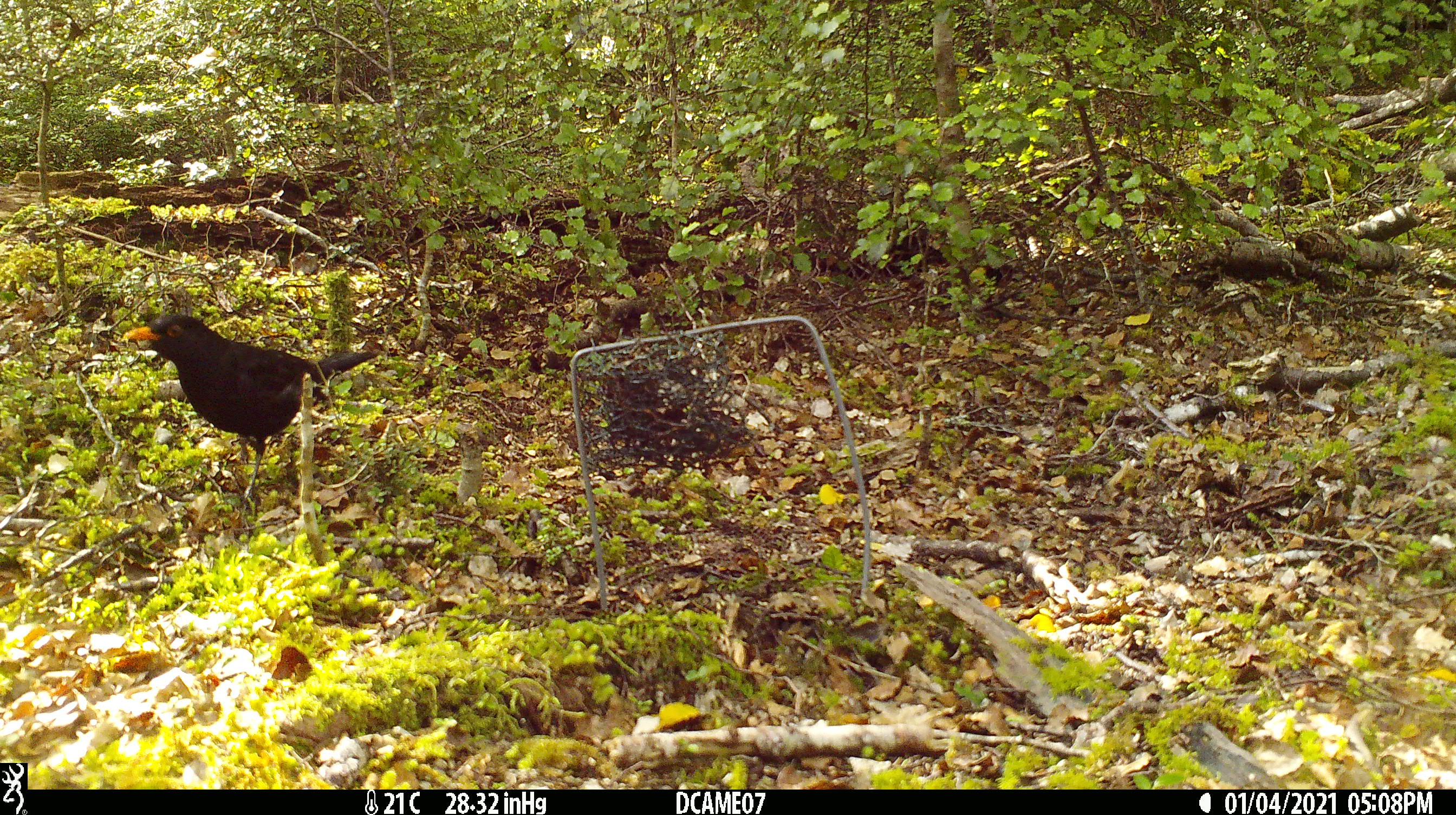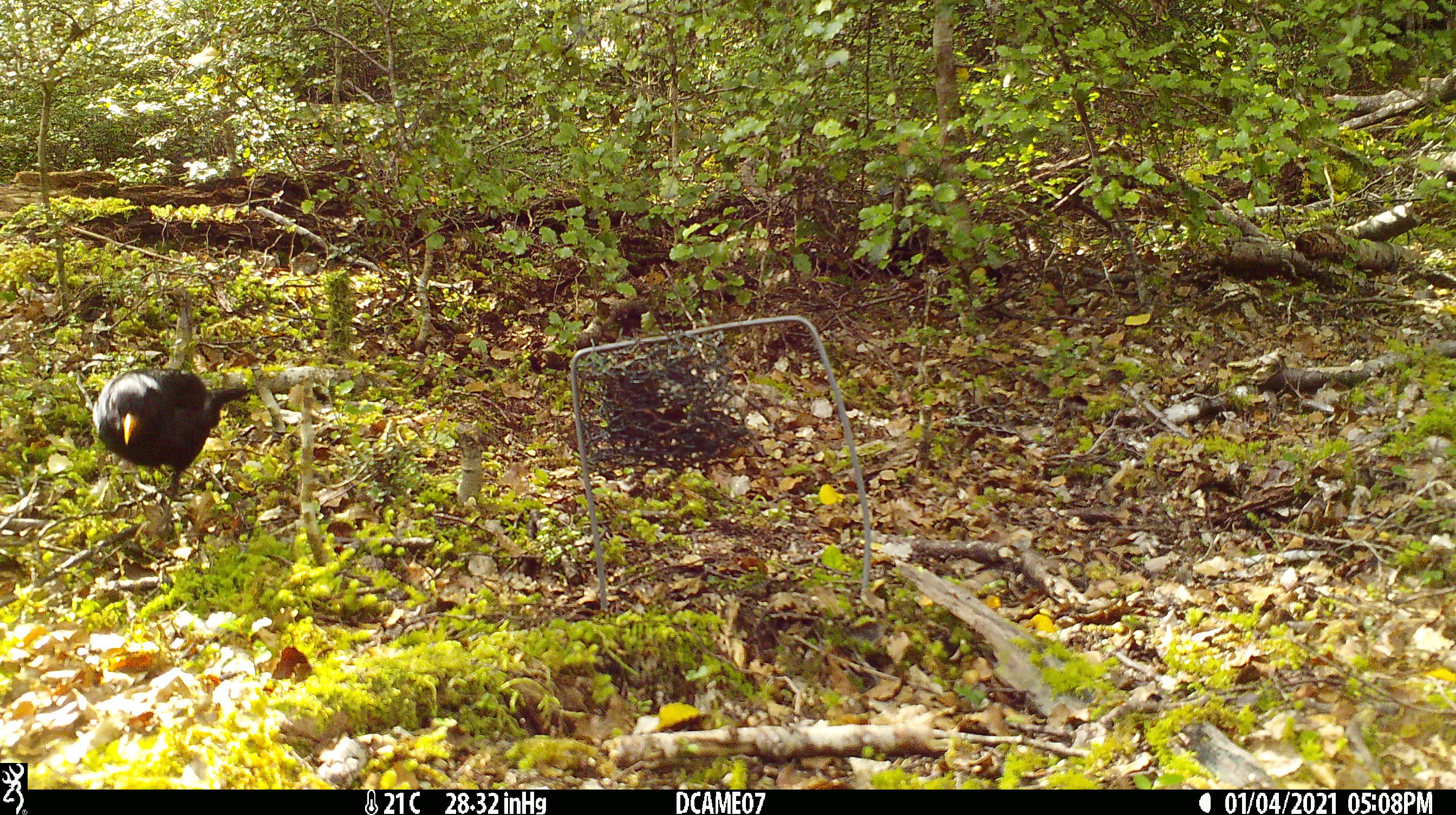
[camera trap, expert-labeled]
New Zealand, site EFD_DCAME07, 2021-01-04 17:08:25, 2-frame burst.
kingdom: Animalia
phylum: Chordata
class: Aves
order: Passeriformes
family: Turdidae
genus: Turdus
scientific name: Turdus merula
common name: eurasian blackbird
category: blackbird